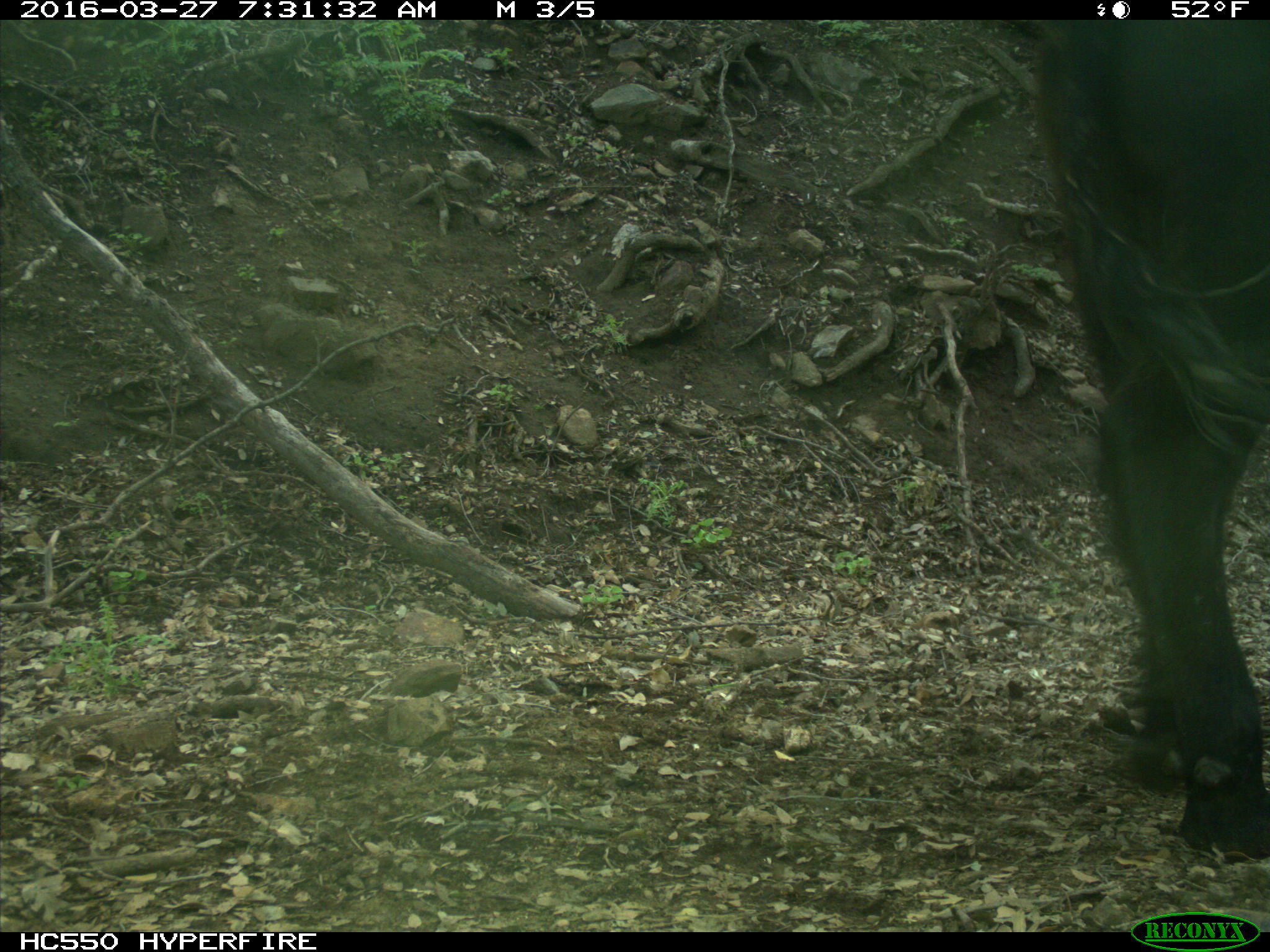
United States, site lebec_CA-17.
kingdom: Animalia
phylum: Chordata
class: Mammalia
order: Artiodactyla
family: Bovidae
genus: Bos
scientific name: Bos taurus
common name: domestic cow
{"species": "Bos taurus (domestic cow)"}